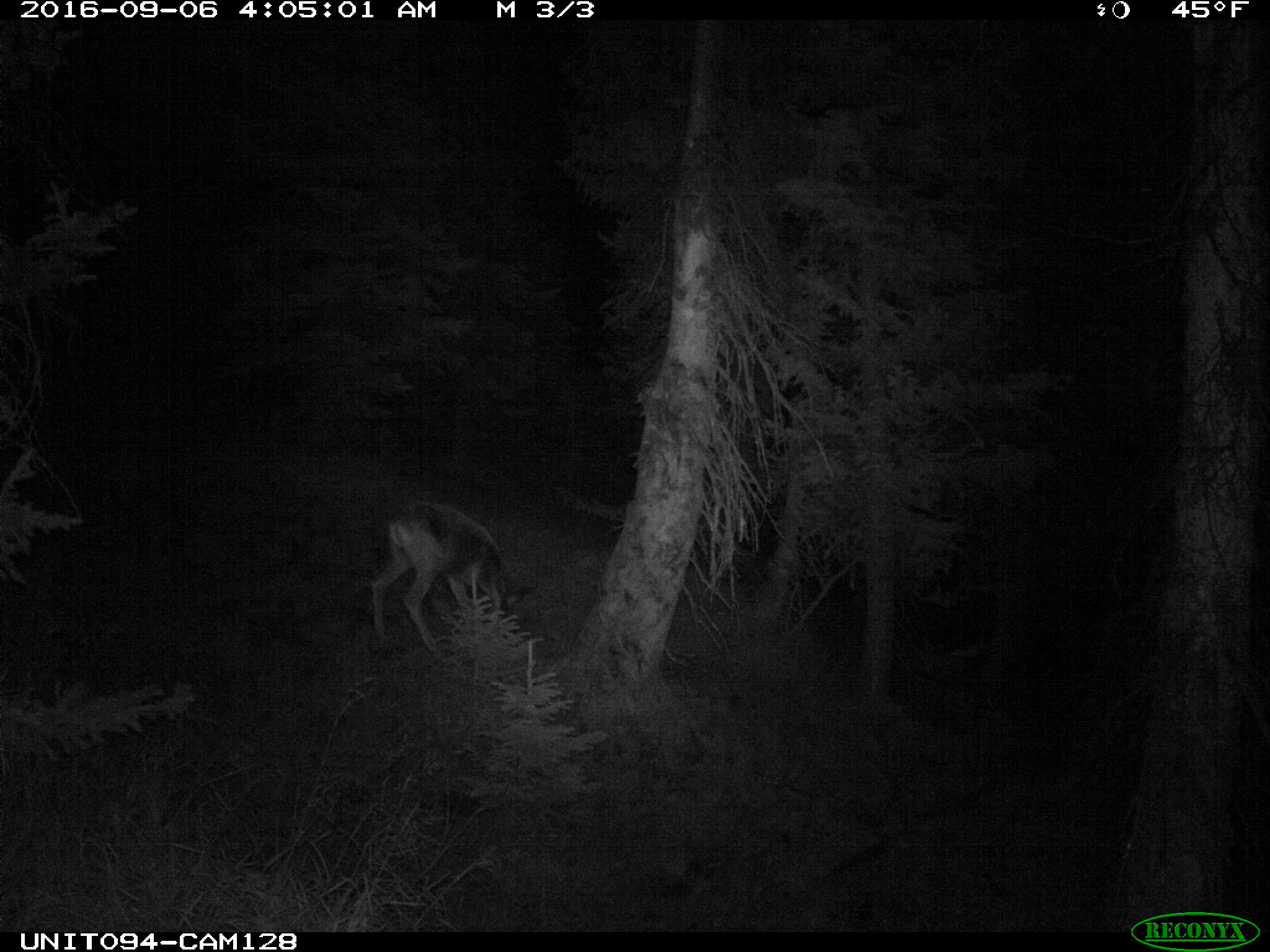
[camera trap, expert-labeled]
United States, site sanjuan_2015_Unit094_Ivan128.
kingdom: Animalia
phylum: Chordata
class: Mammalia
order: Artiodactyla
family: Cervidae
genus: Odocoileus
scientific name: Odocoileus hemionus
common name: mule deer